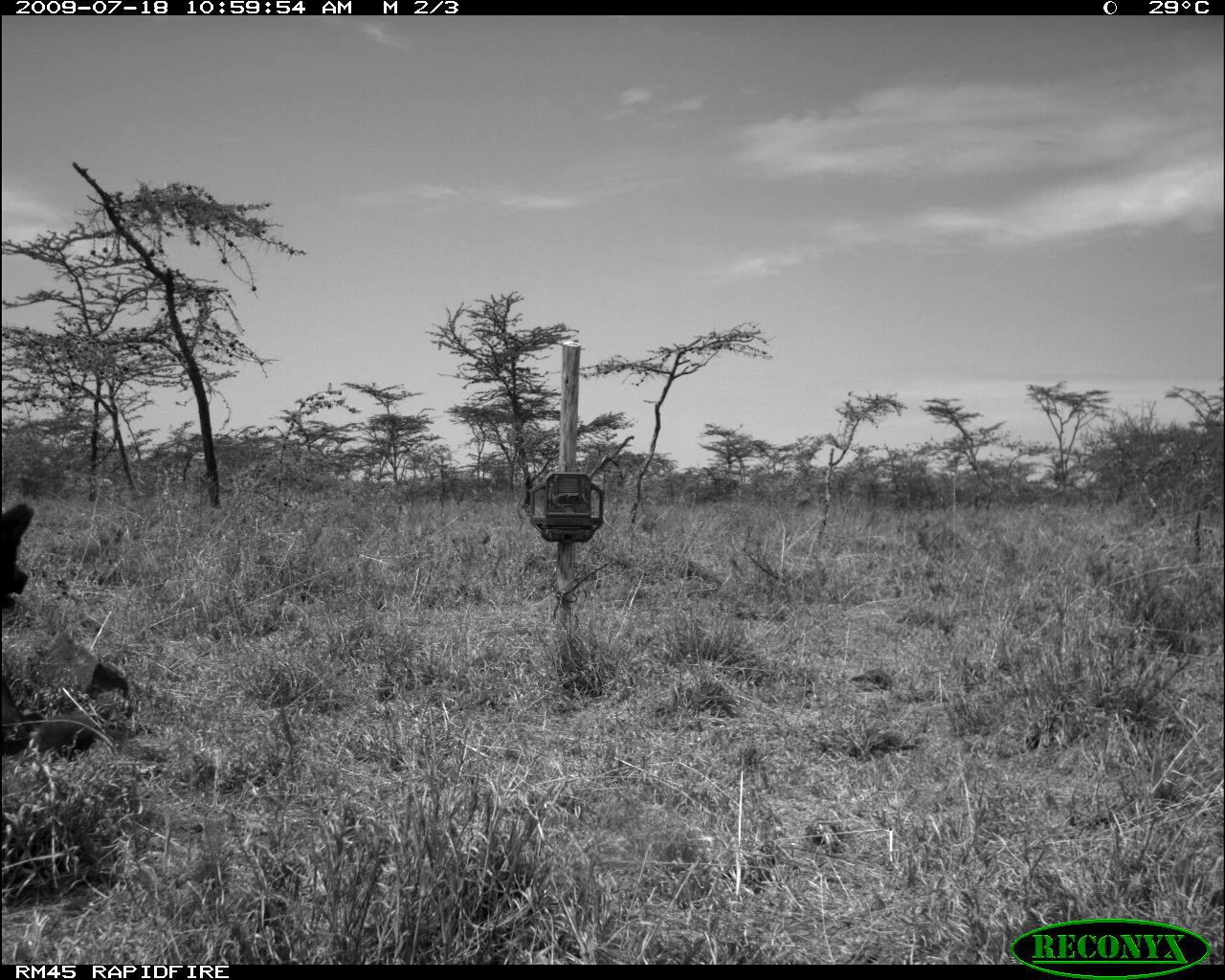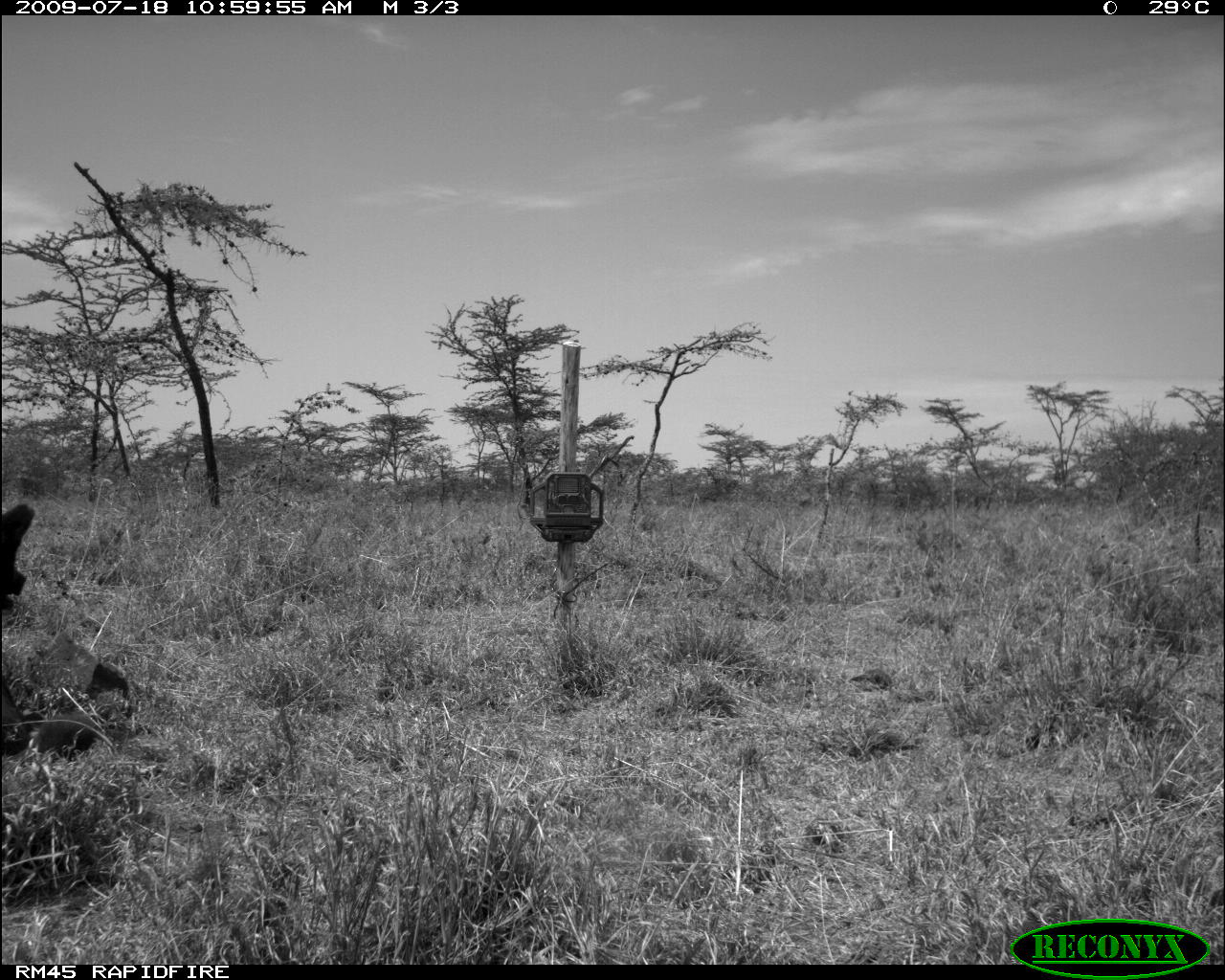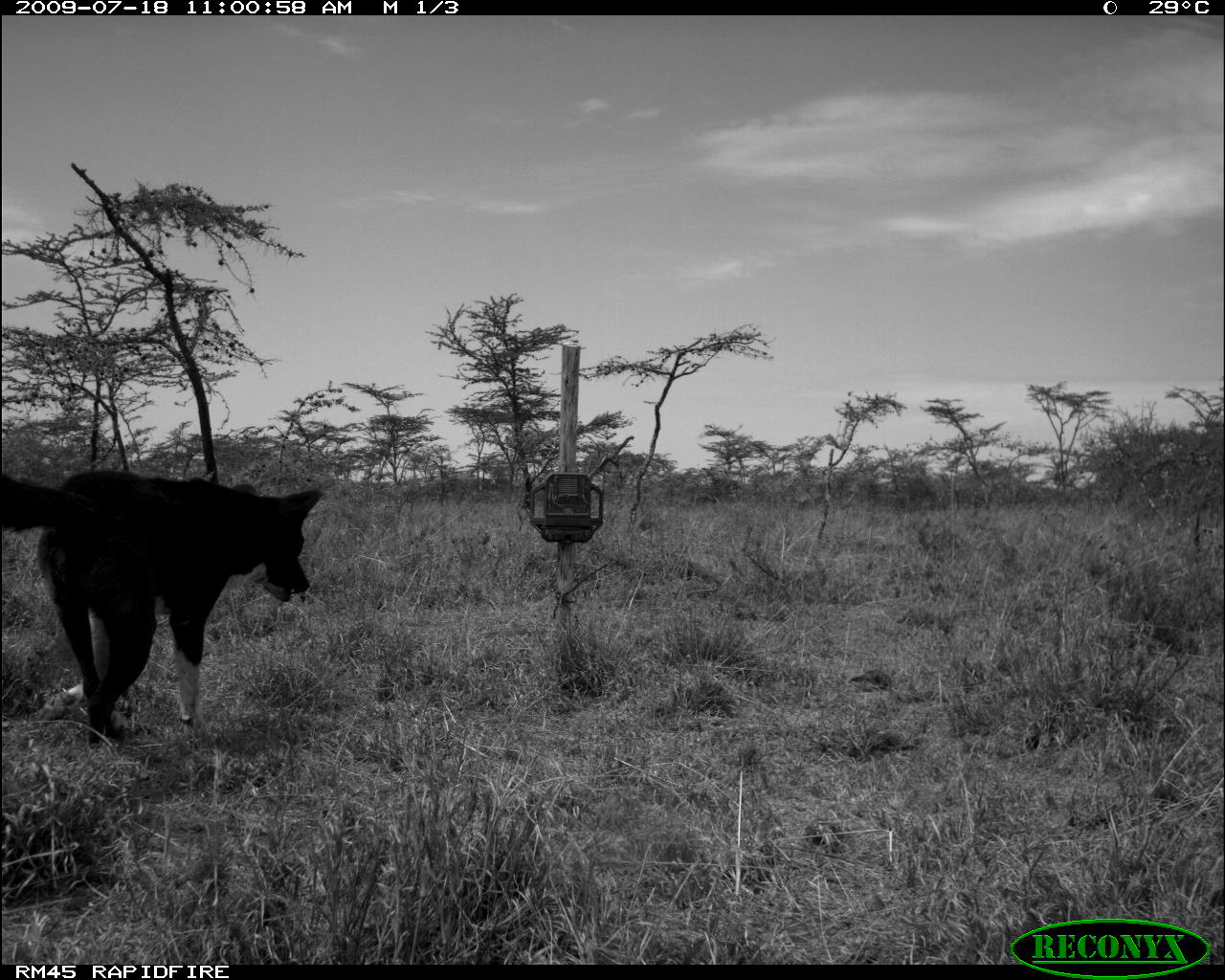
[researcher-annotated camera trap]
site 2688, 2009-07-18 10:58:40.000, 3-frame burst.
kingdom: Animalia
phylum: Chordata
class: Mammalia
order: Carnivora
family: Canidae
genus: Canis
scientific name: Canis familiaris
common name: domestic dog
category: canis lupus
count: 1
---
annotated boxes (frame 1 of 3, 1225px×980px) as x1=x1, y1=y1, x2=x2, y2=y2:
canis lupus: x1=26, y1=663, x2=138, y2=767; x1=0, y1=503, x2=34, y2=754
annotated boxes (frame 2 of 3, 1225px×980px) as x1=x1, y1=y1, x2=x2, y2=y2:
canis lupus: x1=32, y1=661, x2=143, y2=760; x1=0, y1=504, x2=40, y2=757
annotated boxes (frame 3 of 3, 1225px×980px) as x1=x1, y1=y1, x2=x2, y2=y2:
canis lupus: x1=0, y1=468, x2=326, y2=751